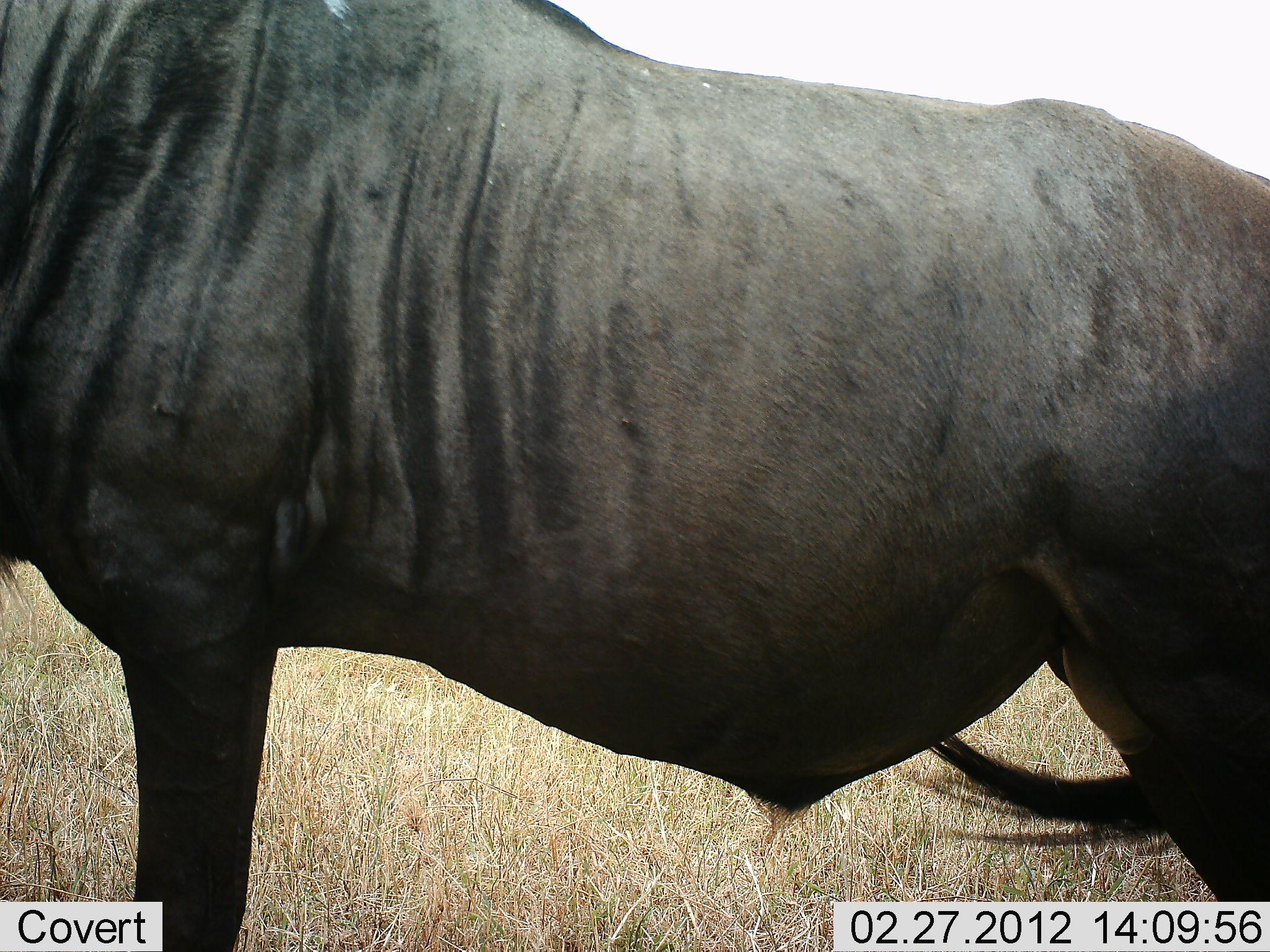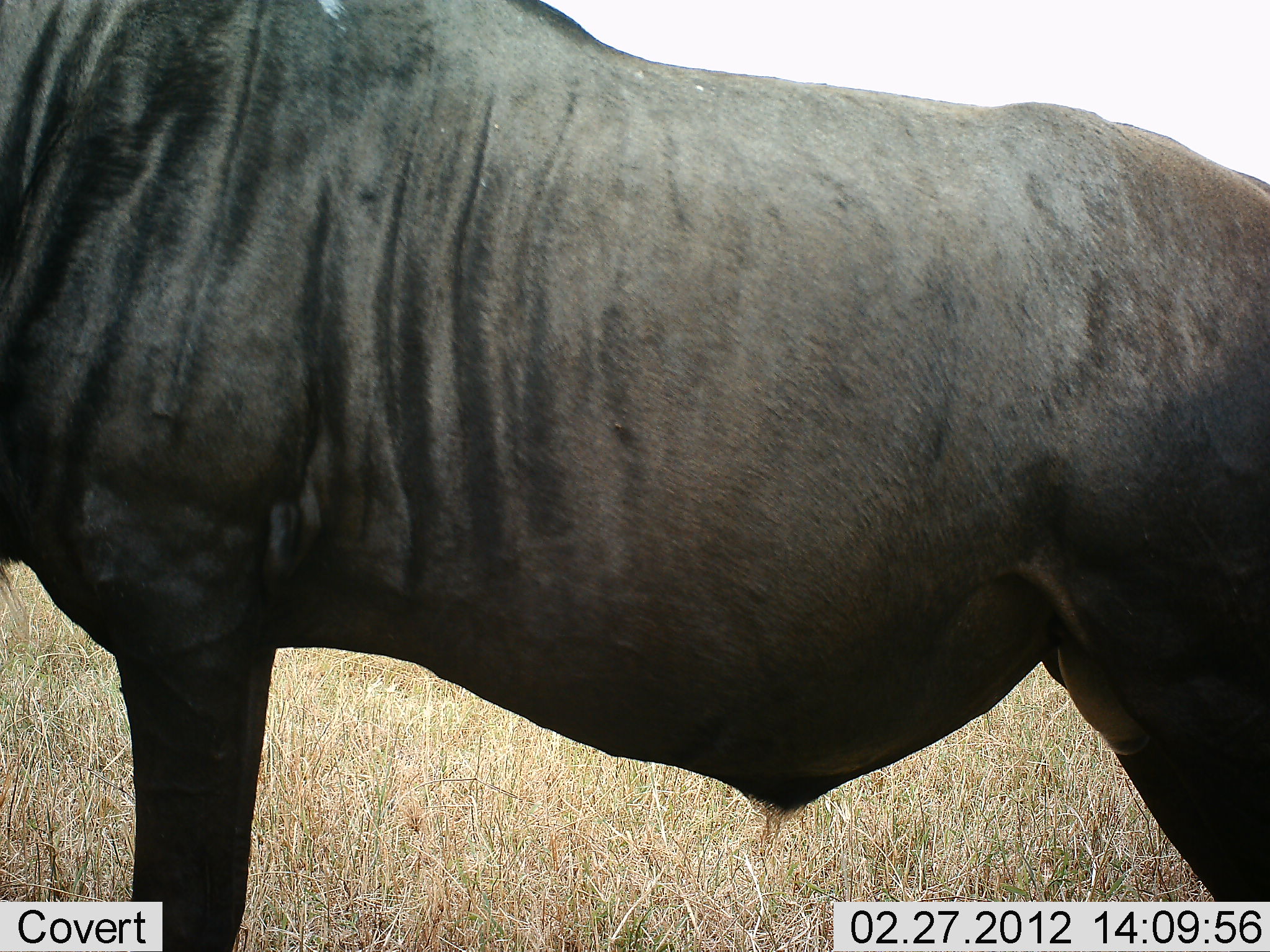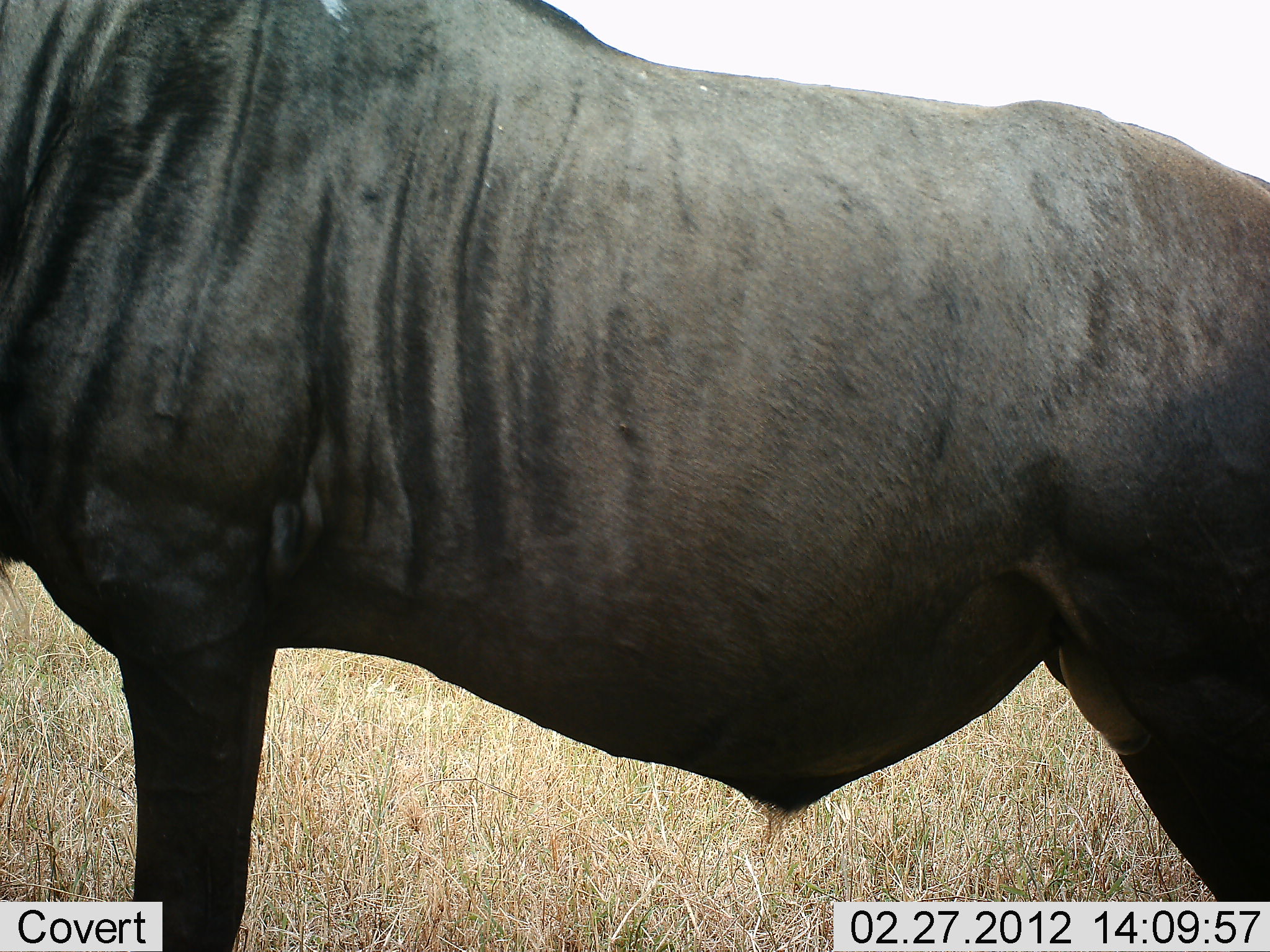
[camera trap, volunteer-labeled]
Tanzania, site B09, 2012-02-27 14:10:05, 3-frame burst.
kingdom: Animalia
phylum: Chordata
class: Mammalia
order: Artiodactyla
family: Bovidae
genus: Connochaetes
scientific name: Connochaetes taurinus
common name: blue wildebeest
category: wildebeest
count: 1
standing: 100%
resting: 0%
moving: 0%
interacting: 0%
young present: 0%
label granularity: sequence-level